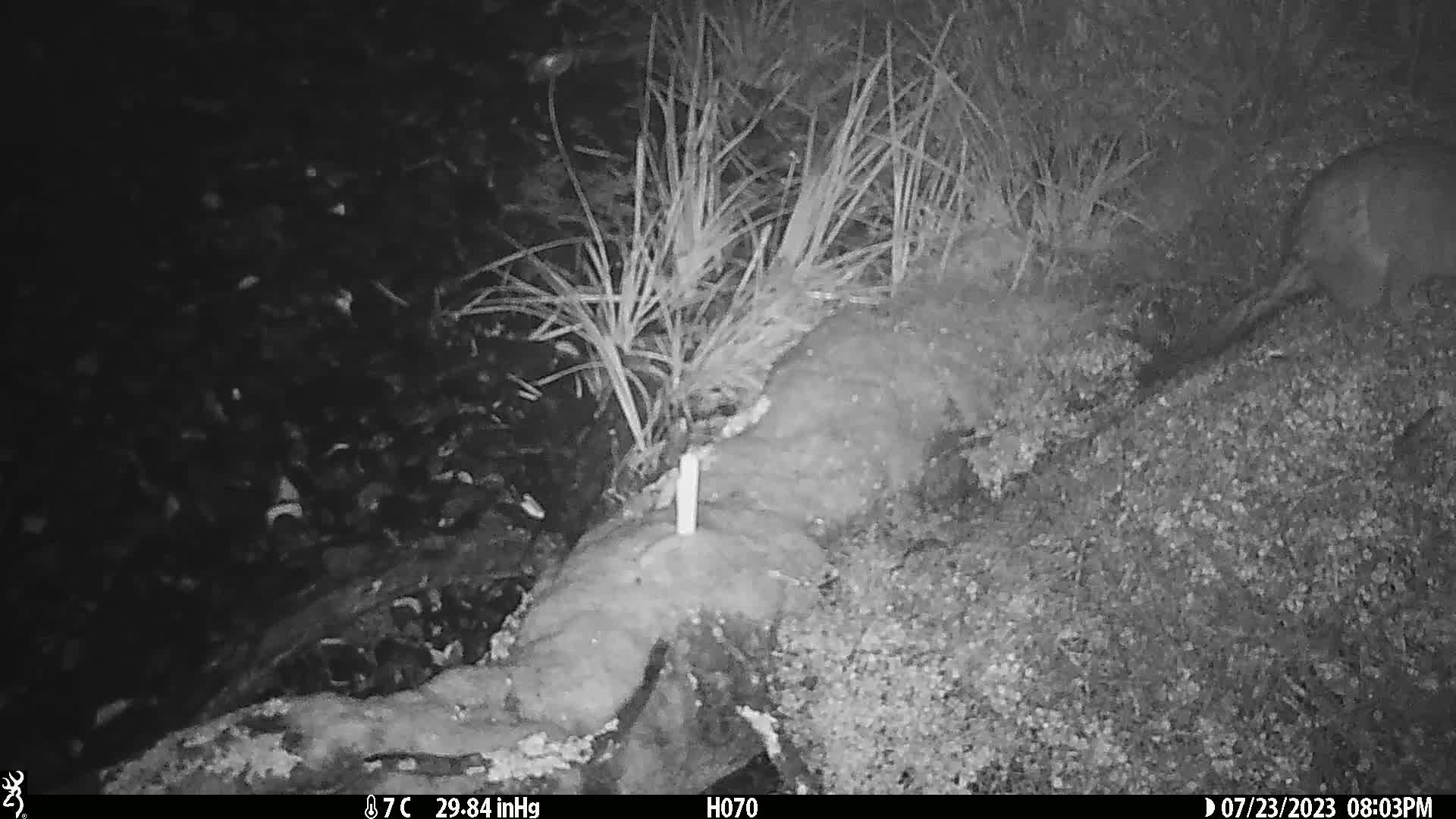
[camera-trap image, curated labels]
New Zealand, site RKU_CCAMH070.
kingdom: Animalia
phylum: Chordata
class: Mammalia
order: Diprotodontia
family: Phalangeridae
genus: Trichosurus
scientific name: Trichosurus vulpecula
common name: common brushtail possum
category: possum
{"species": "possum (common brushtail possum) (Trichosurus vulpecula)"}